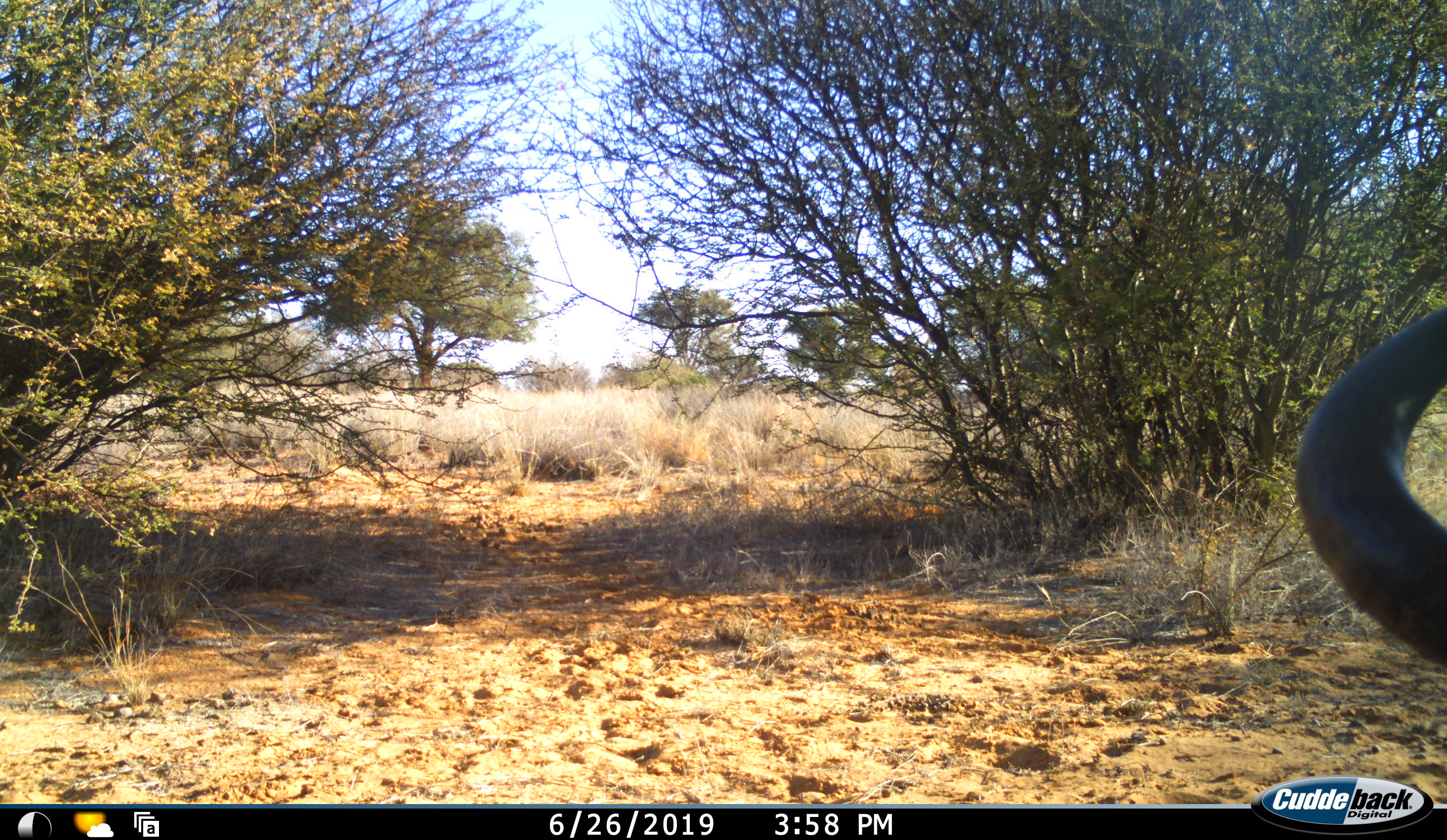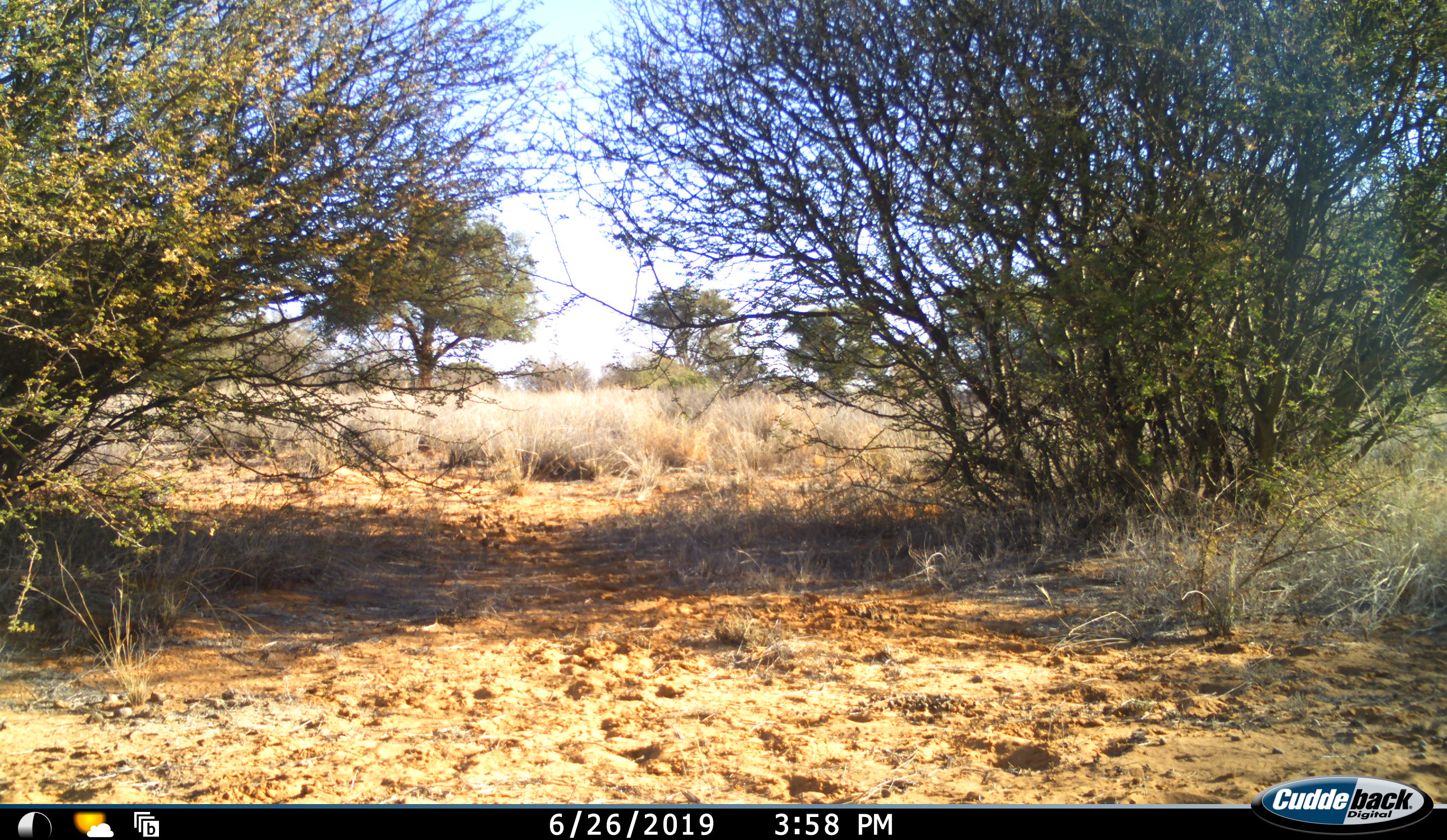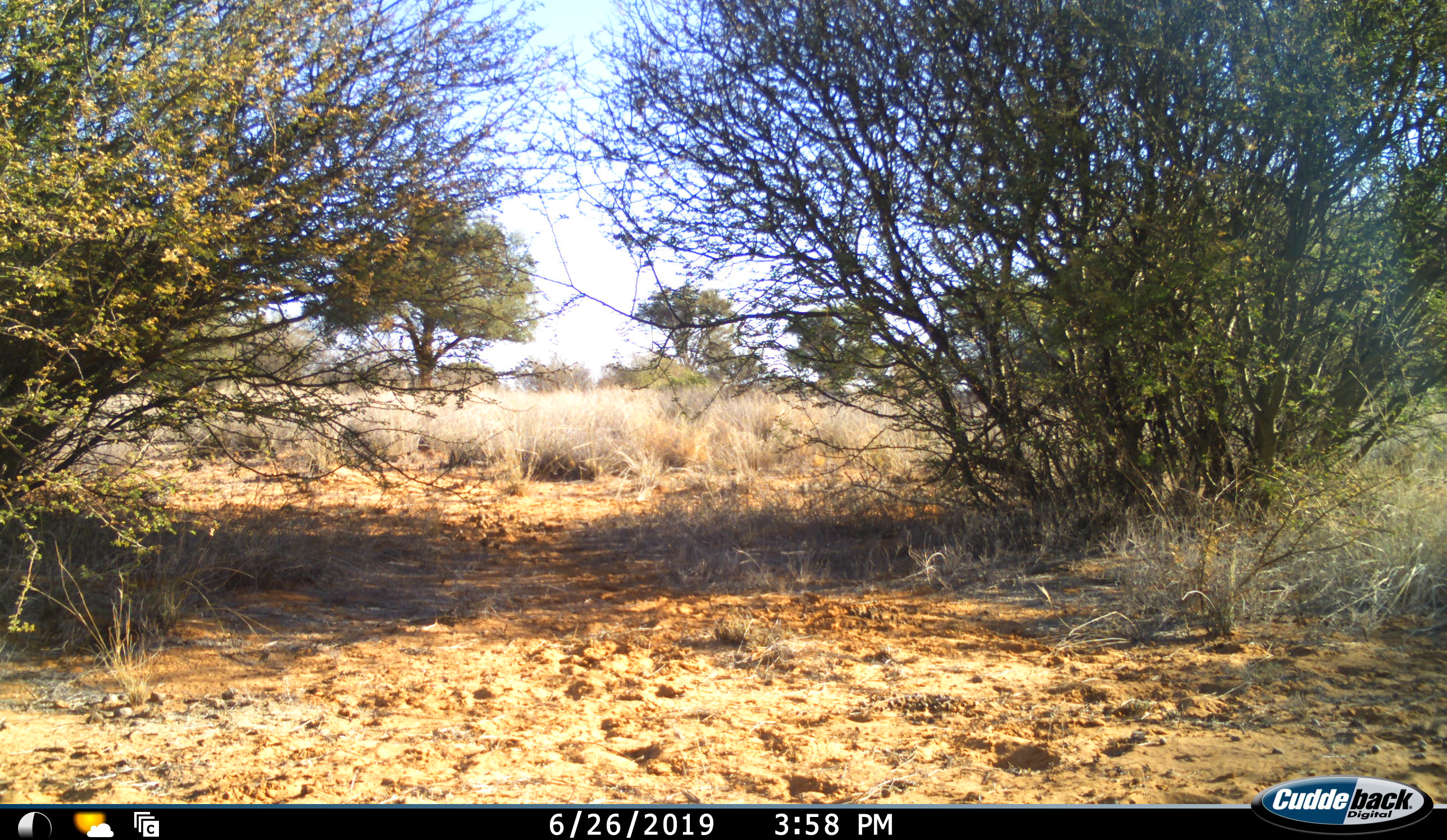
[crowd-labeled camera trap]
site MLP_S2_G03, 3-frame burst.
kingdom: Animalia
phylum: Chordata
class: Mammalia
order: Artiodactyla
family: Bovidae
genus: Connochaetes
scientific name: Connochaetes taurinus taurinus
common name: blue wildebeest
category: wildebeestblue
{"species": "wildebeestblue (blue wildebeest) (Connochaetes taurinus taurinus)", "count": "1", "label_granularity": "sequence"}